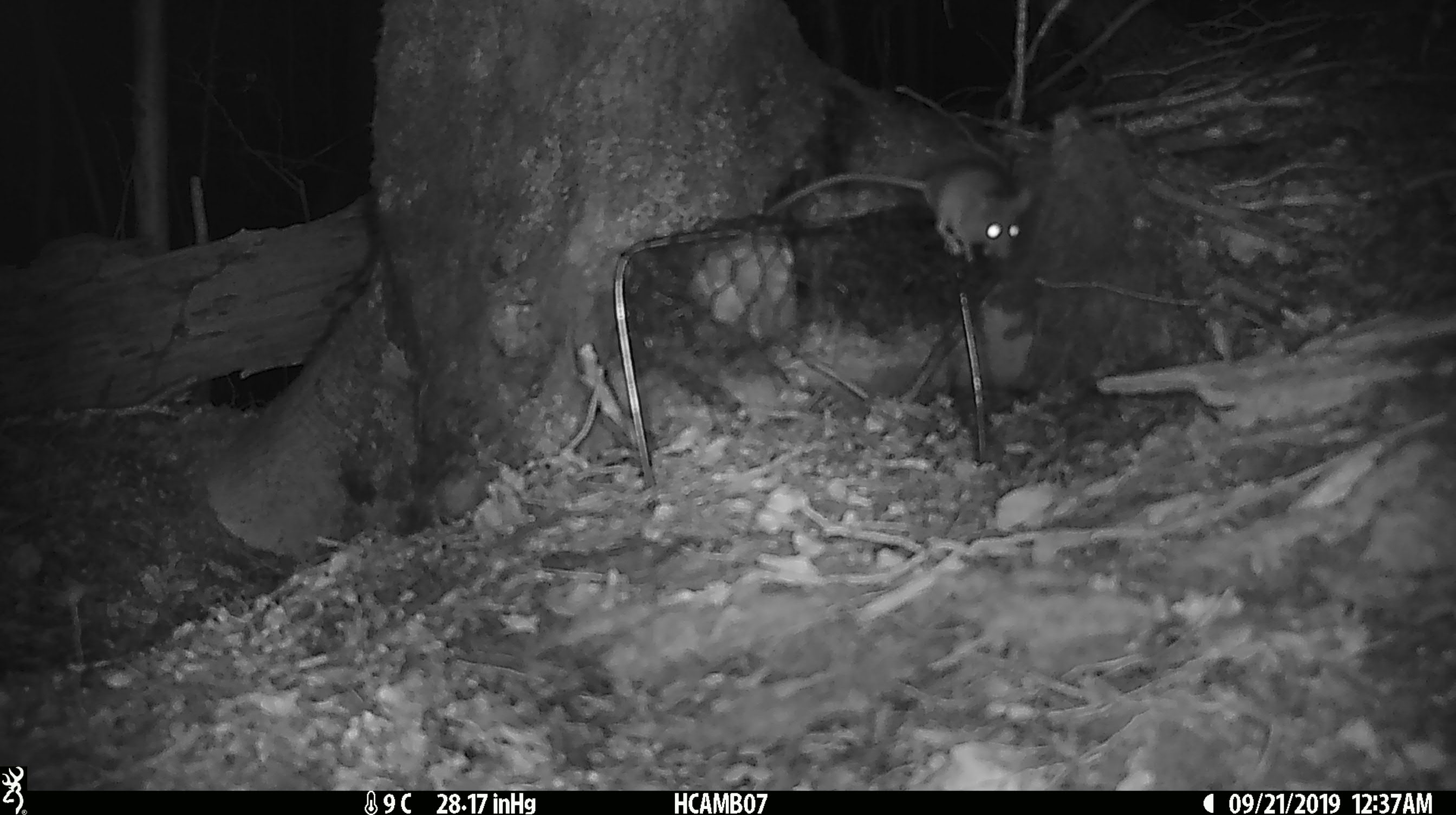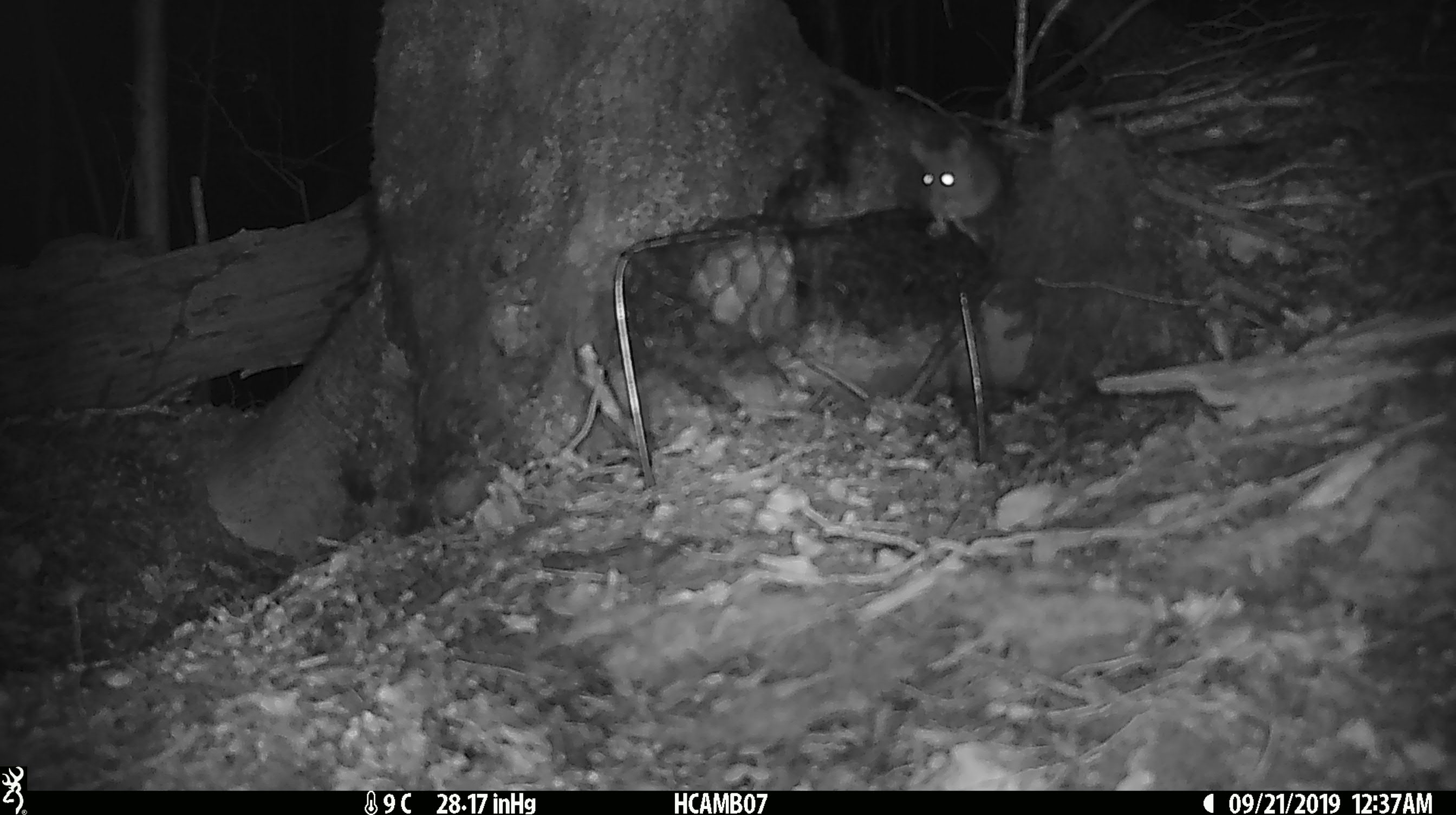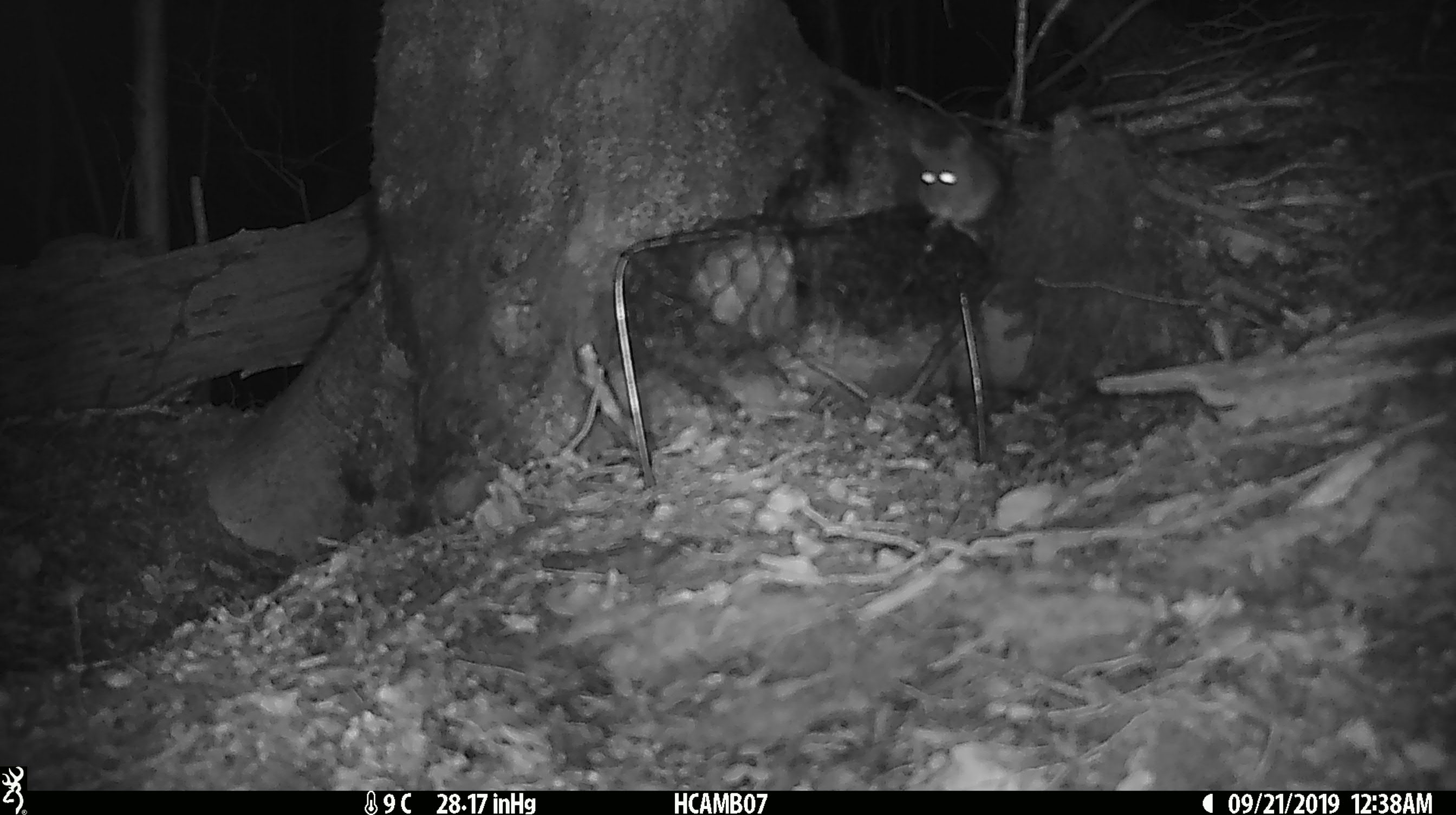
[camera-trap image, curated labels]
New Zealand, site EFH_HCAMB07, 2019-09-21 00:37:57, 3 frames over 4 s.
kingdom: Animalia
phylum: Chordata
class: Mammalia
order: Rodentia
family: Muridae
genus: Mus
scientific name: Mus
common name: mouse